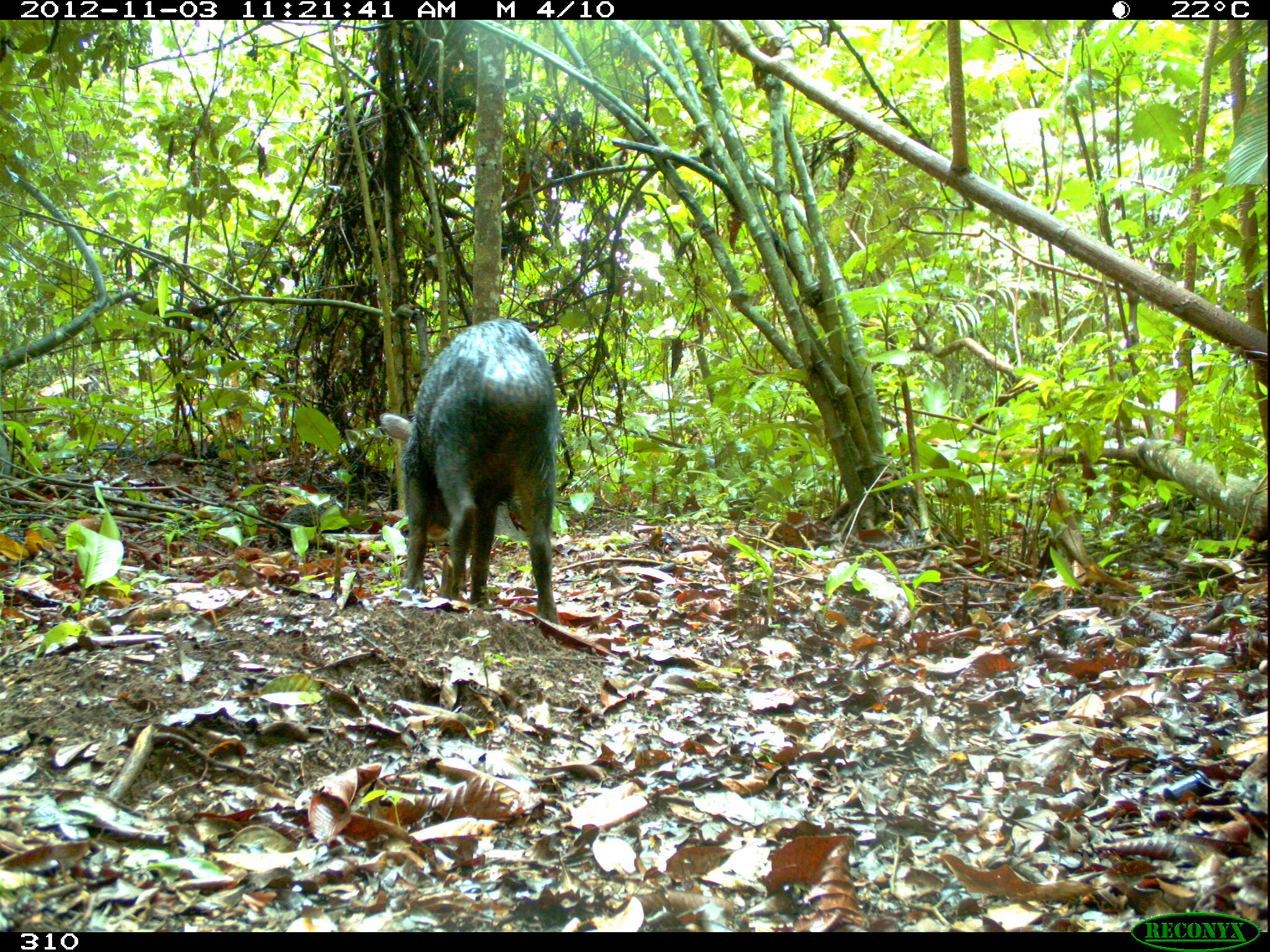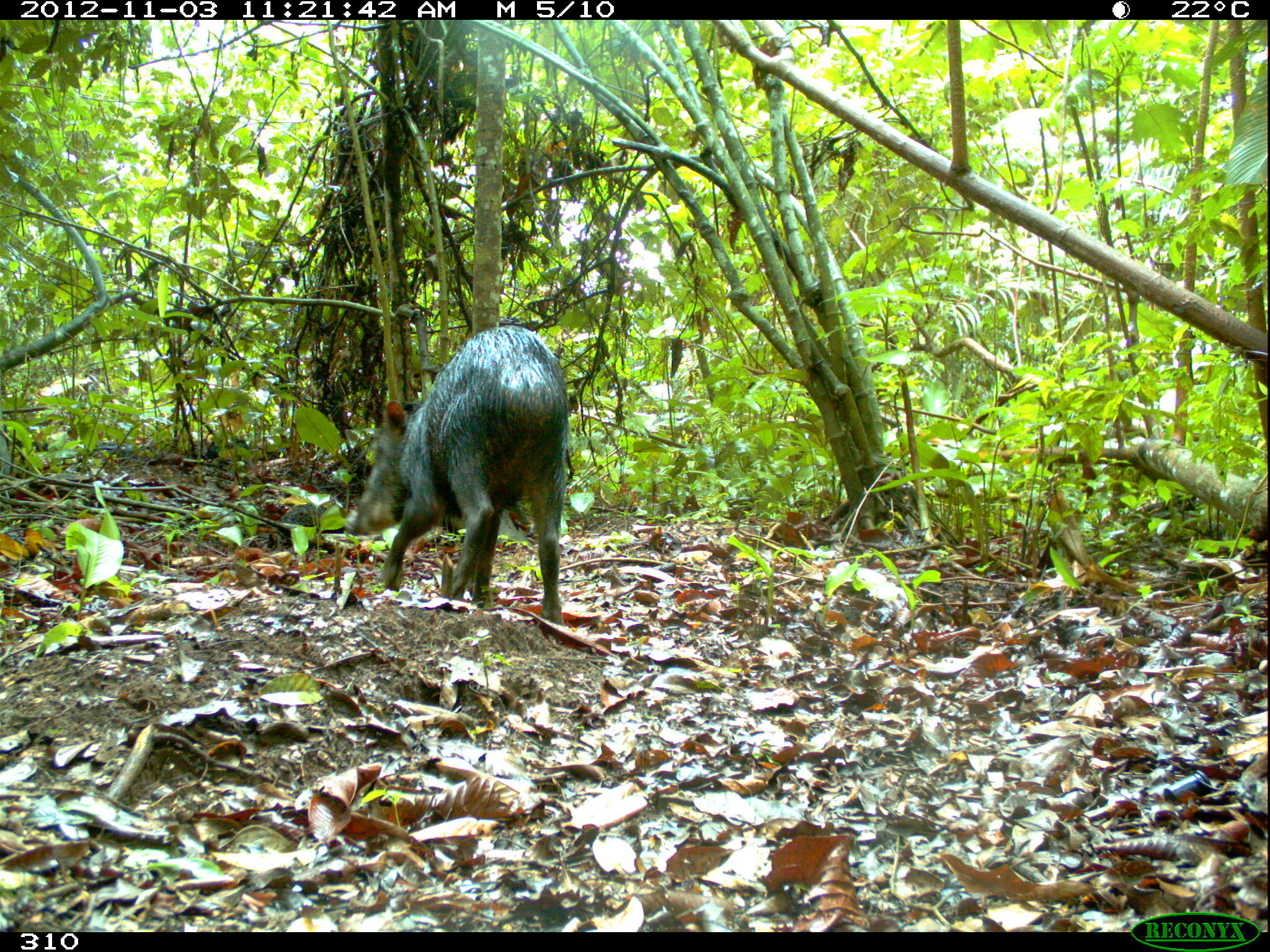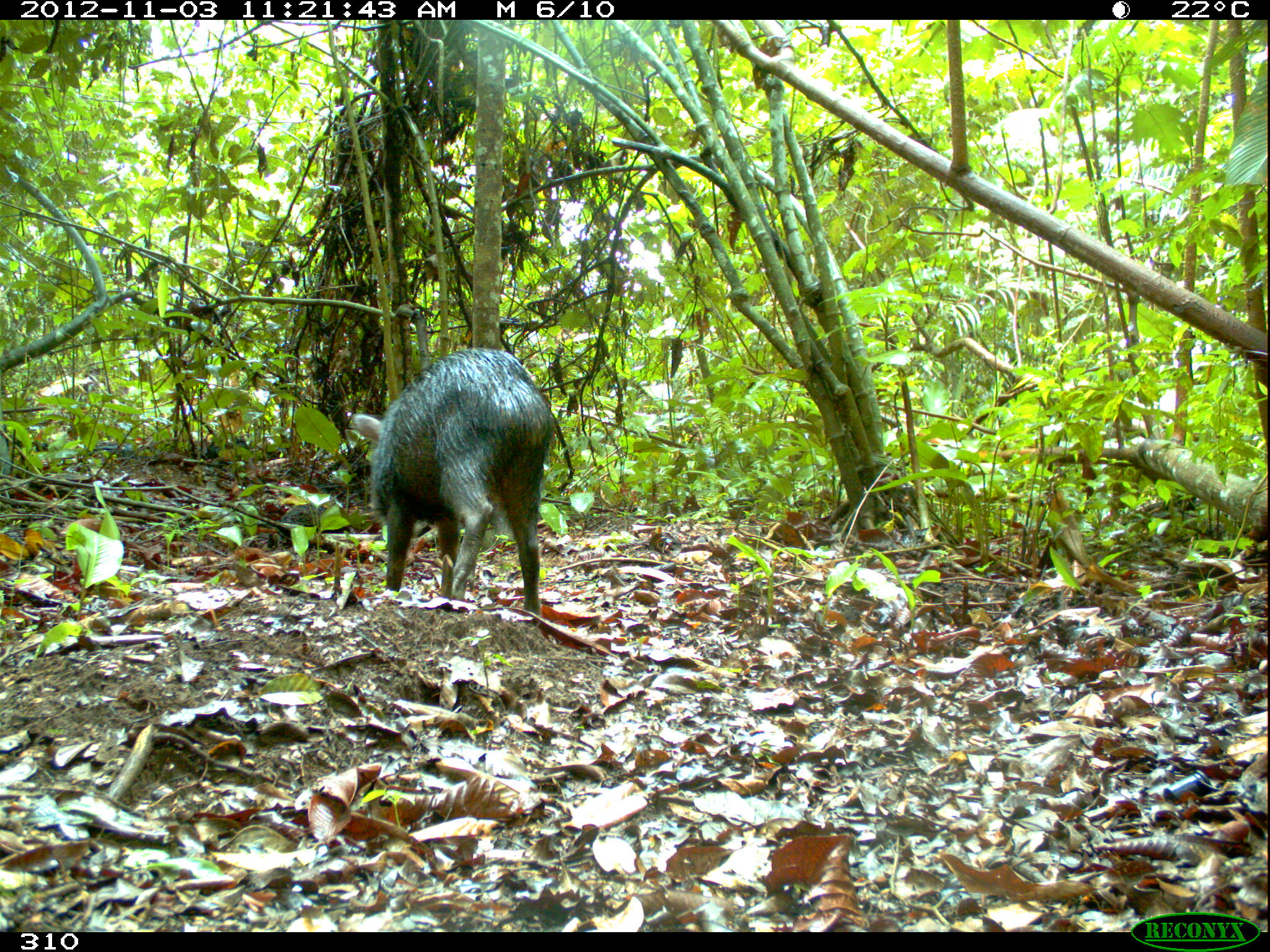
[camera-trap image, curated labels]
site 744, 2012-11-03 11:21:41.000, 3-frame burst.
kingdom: Animalia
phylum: Chordata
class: Mammalia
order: Artiodactyla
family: Tayassuidae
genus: Tayassu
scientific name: Tayassu pecari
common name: white-lipped peccary